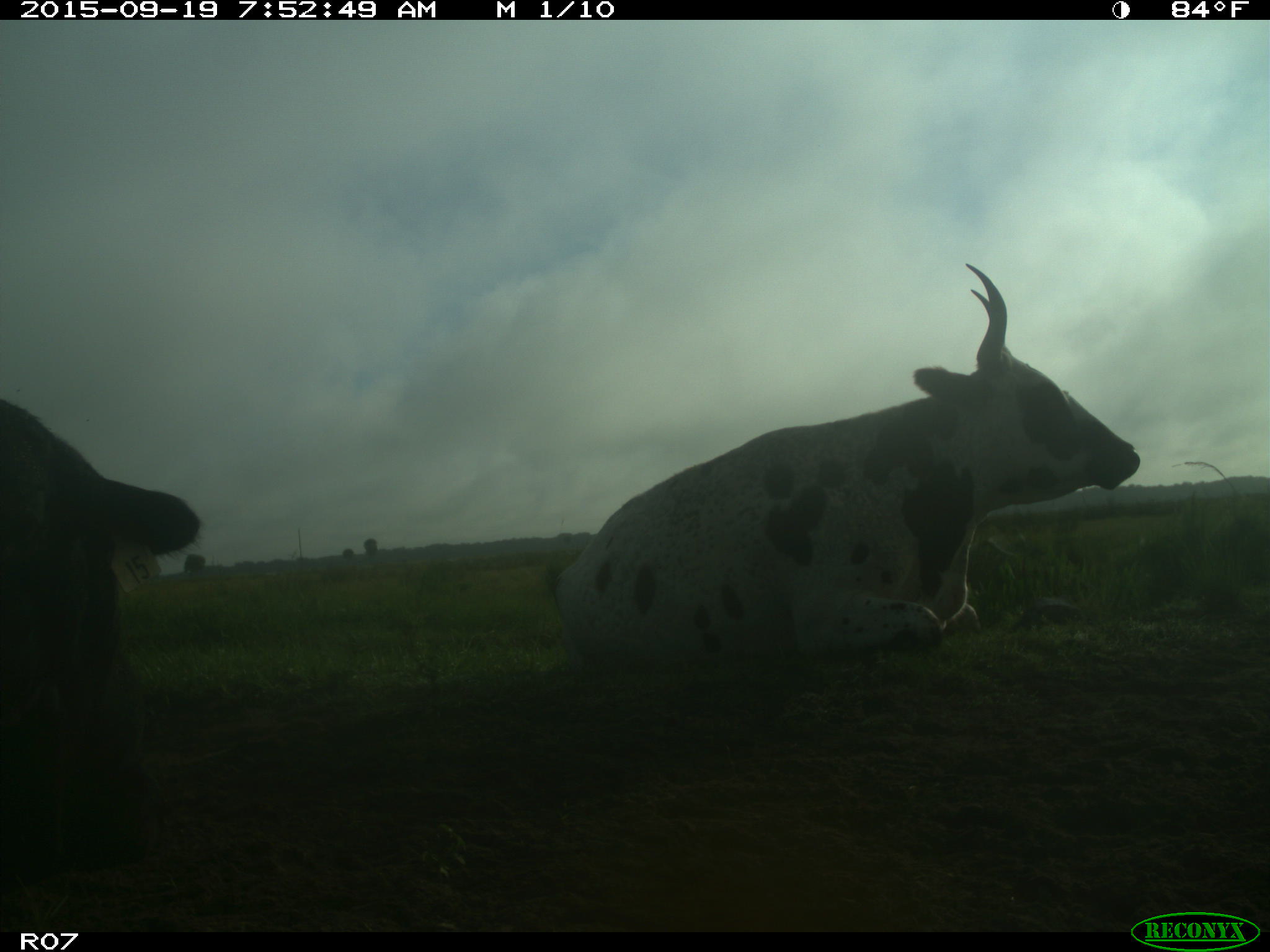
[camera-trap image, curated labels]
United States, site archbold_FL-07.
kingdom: Animalia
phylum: Chordata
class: Mammalia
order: Artiodactyla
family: Bovidae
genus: Bos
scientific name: Bos taurus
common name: domestic cow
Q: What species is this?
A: Bos taurus (domestic cow).